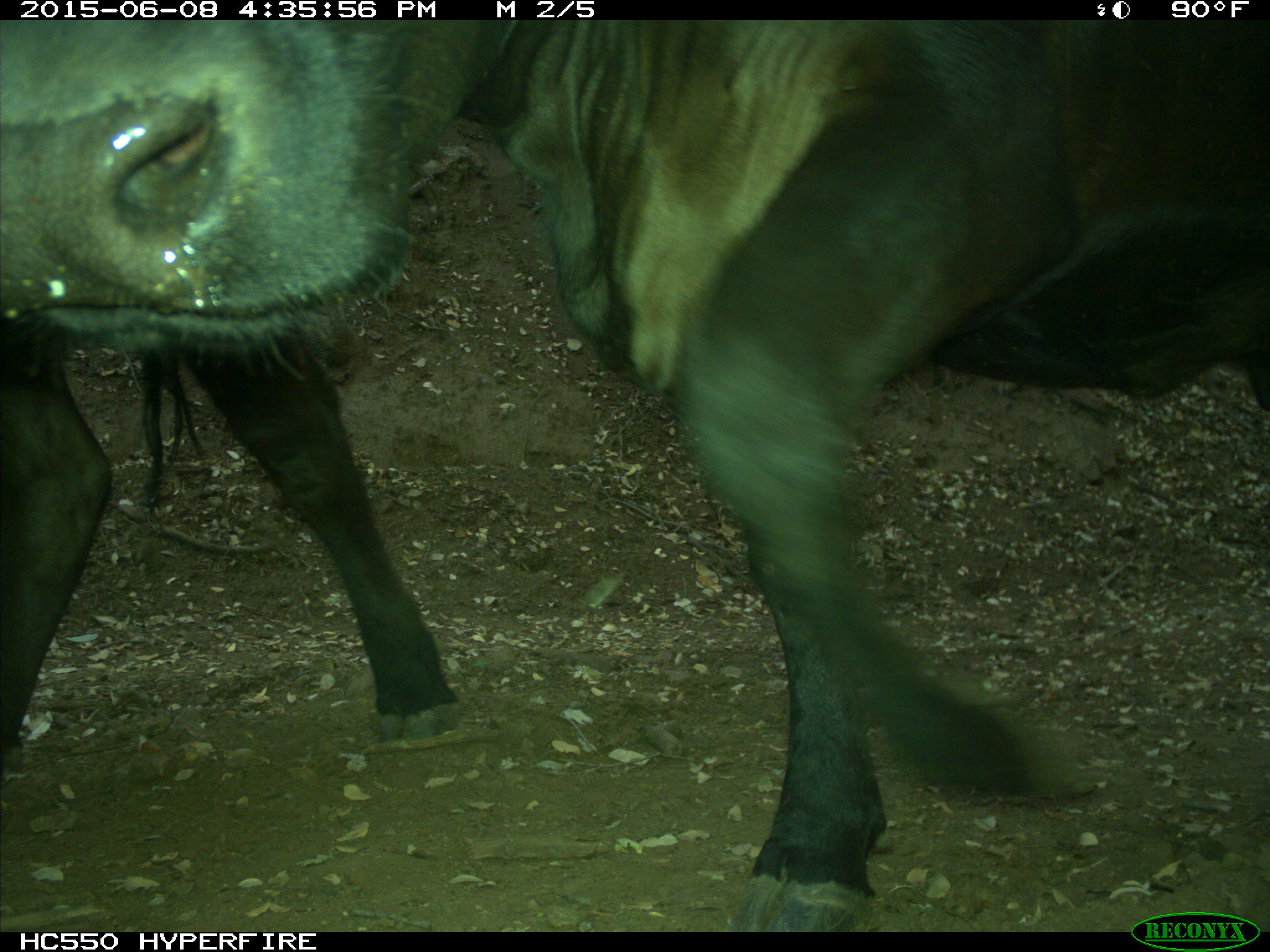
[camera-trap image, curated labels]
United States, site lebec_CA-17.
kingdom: Animalia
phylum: Chordata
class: Mammalia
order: Artiodactyla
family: Bovidae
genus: Bos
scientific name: Bos taurus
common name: domestic cow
Bos taurus (domestic cow).